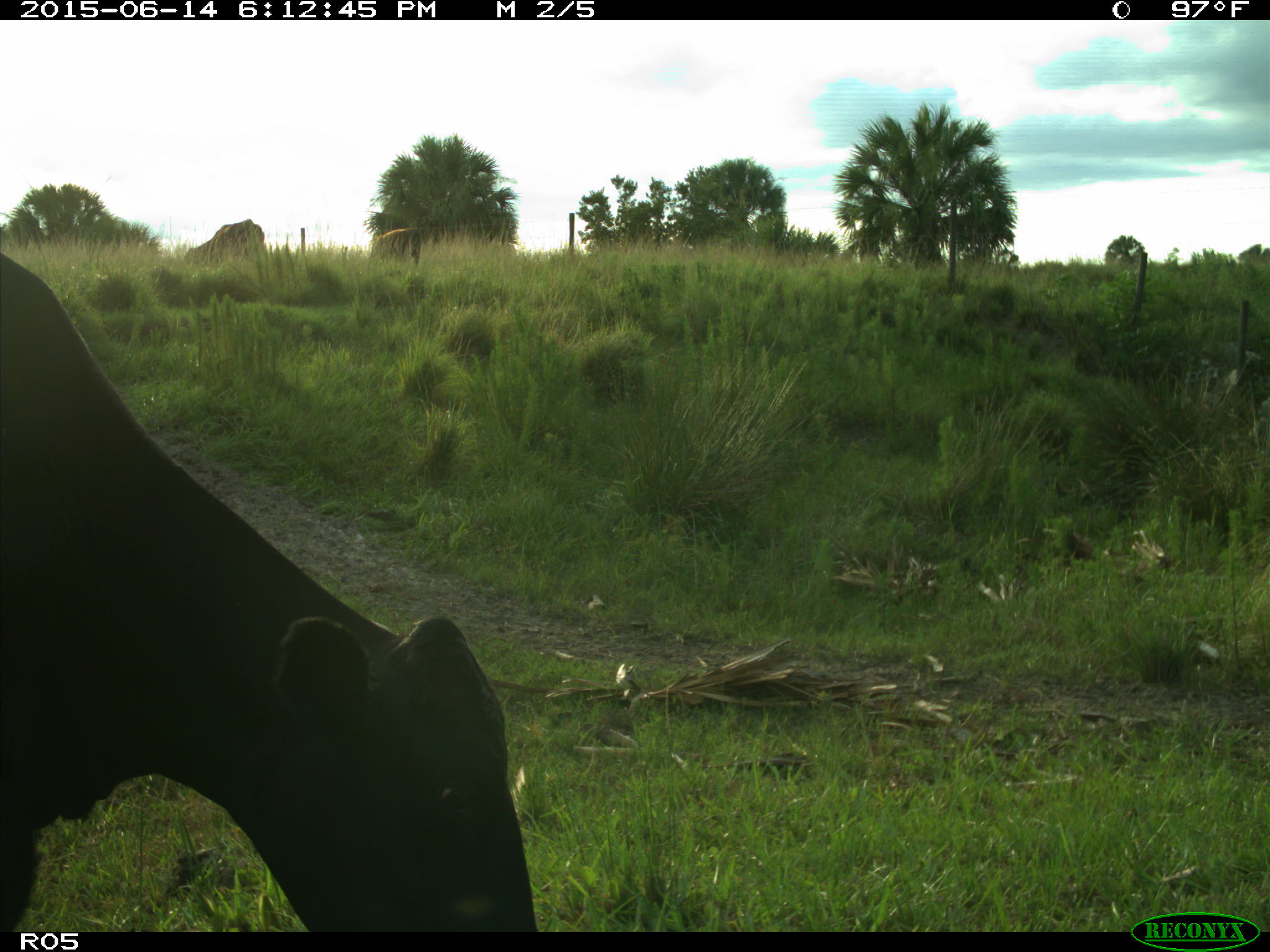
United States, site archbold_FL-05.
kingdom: Animalia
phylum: Chordata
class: Mammalia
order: Artiodactyla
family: Bovidae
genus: Bos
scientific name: Bos taurus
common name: domestic cow